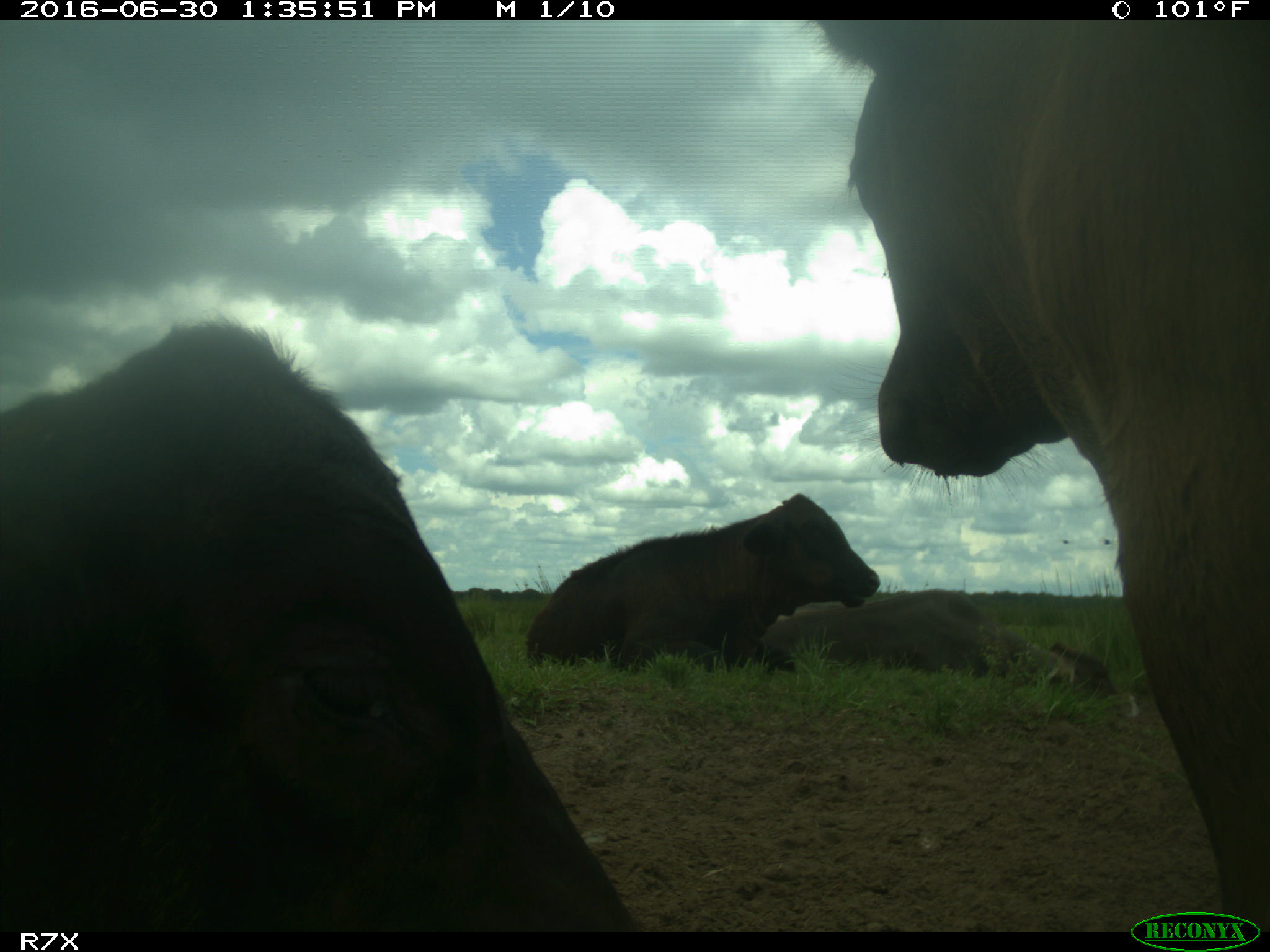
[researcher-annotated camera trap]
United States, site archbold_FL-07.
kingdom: Animalia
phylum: Chordata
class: Mammalia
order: Artiodactyla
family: Bovidae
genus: Bos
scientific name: Bos taurus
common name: domestic cow